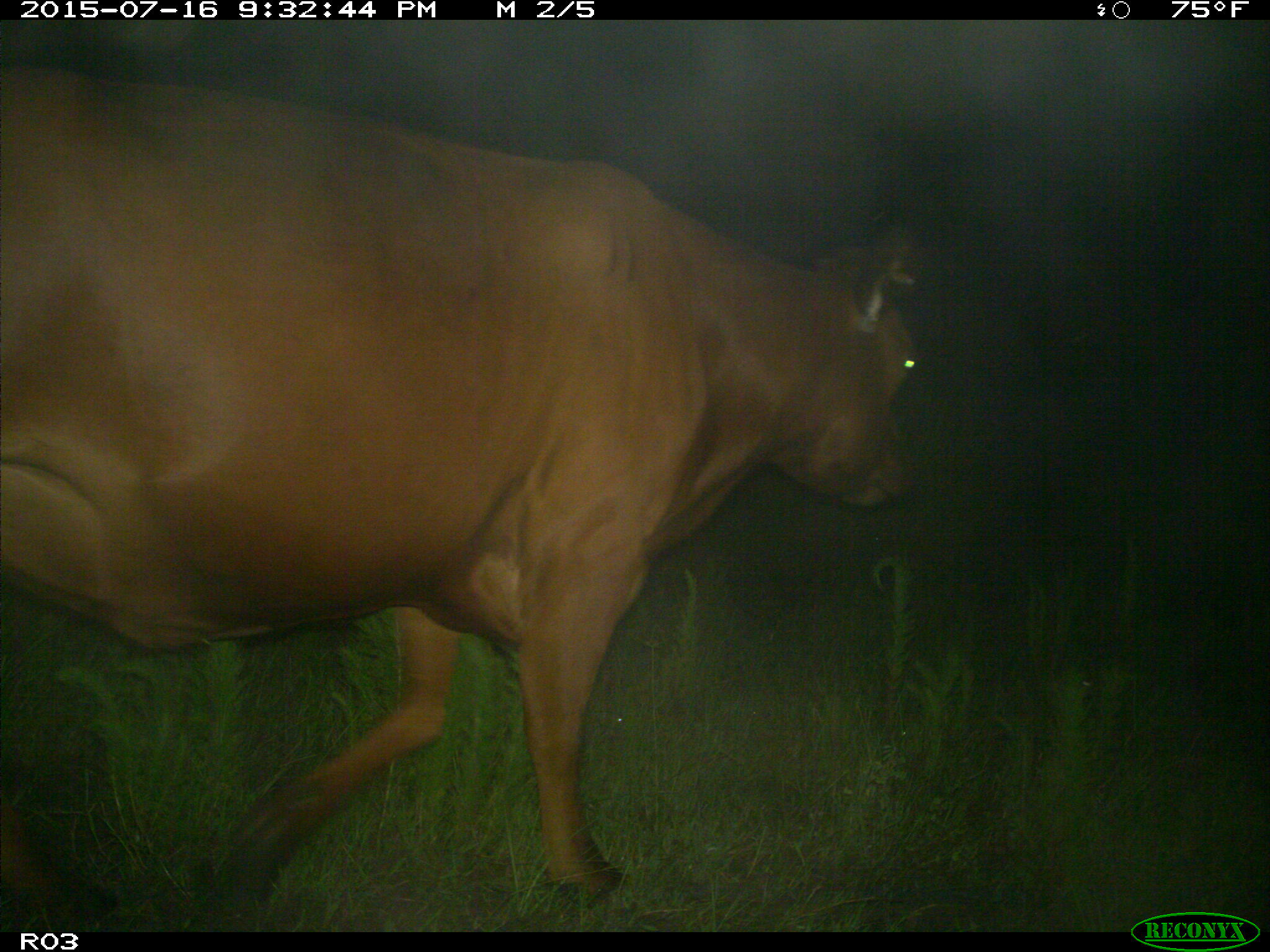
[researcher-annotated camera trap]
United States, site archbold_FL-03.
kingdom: Animalia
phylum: Chordata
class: Mammalia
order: Artiodactyla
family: Bovidae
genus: Bos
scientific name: Bos taurus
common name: domestic cow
Bos taurus (domestic cow).